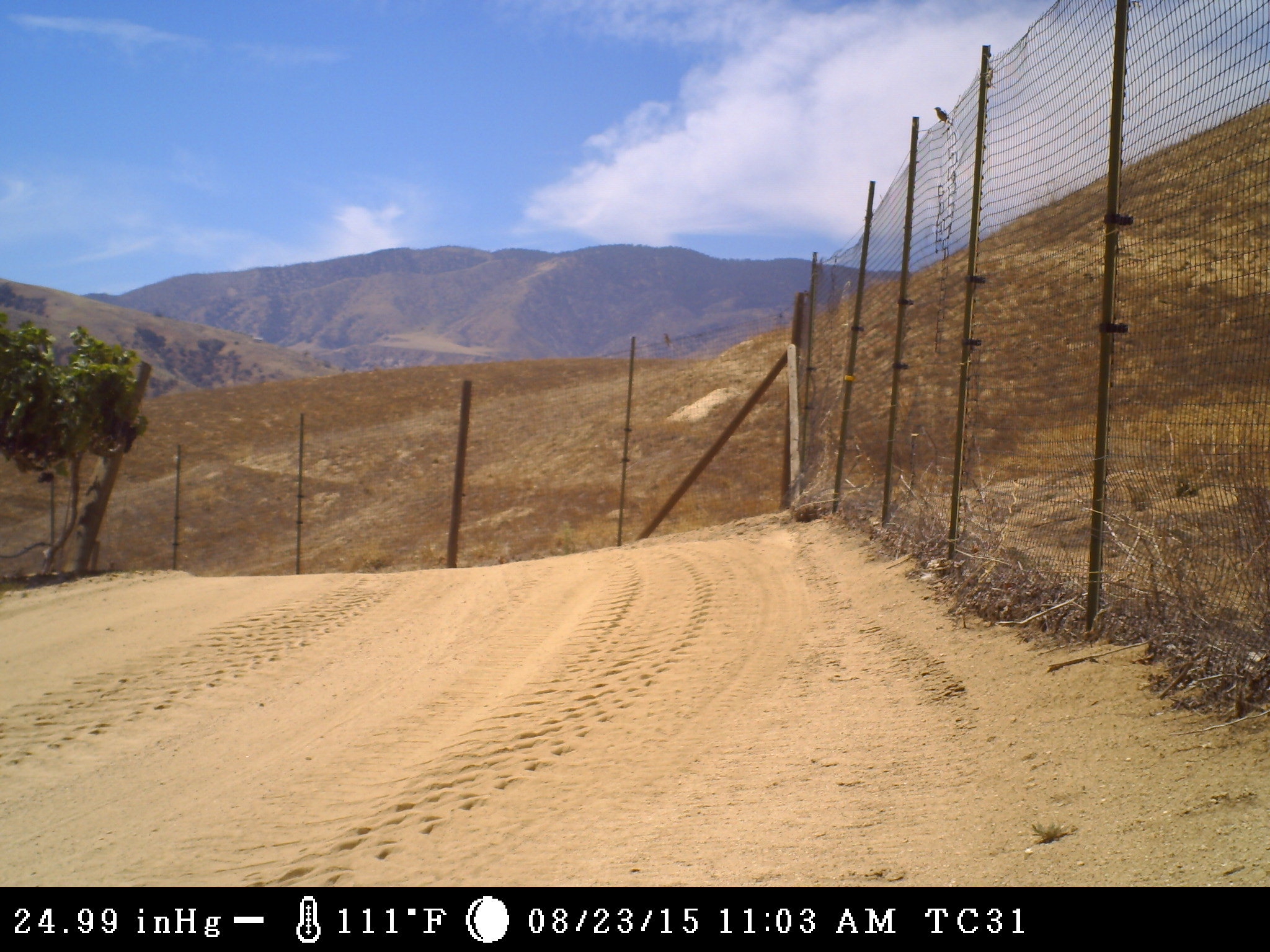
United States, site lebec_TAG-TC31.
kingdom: Animalia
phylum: Chordata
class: Aves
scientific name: Aves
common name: birds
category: unidentified bird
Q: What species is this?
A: Unidentified bird (birds) (Aves).